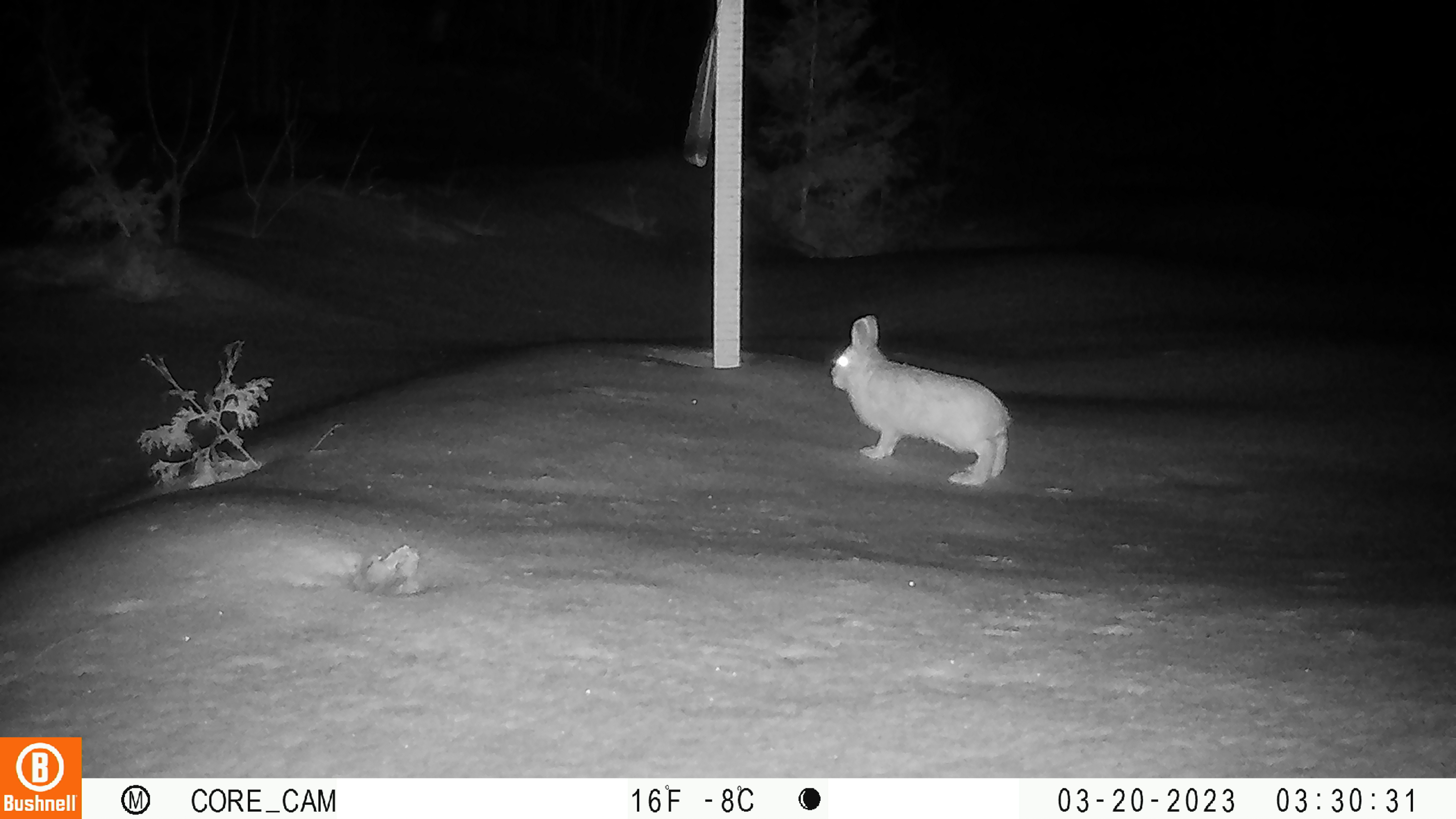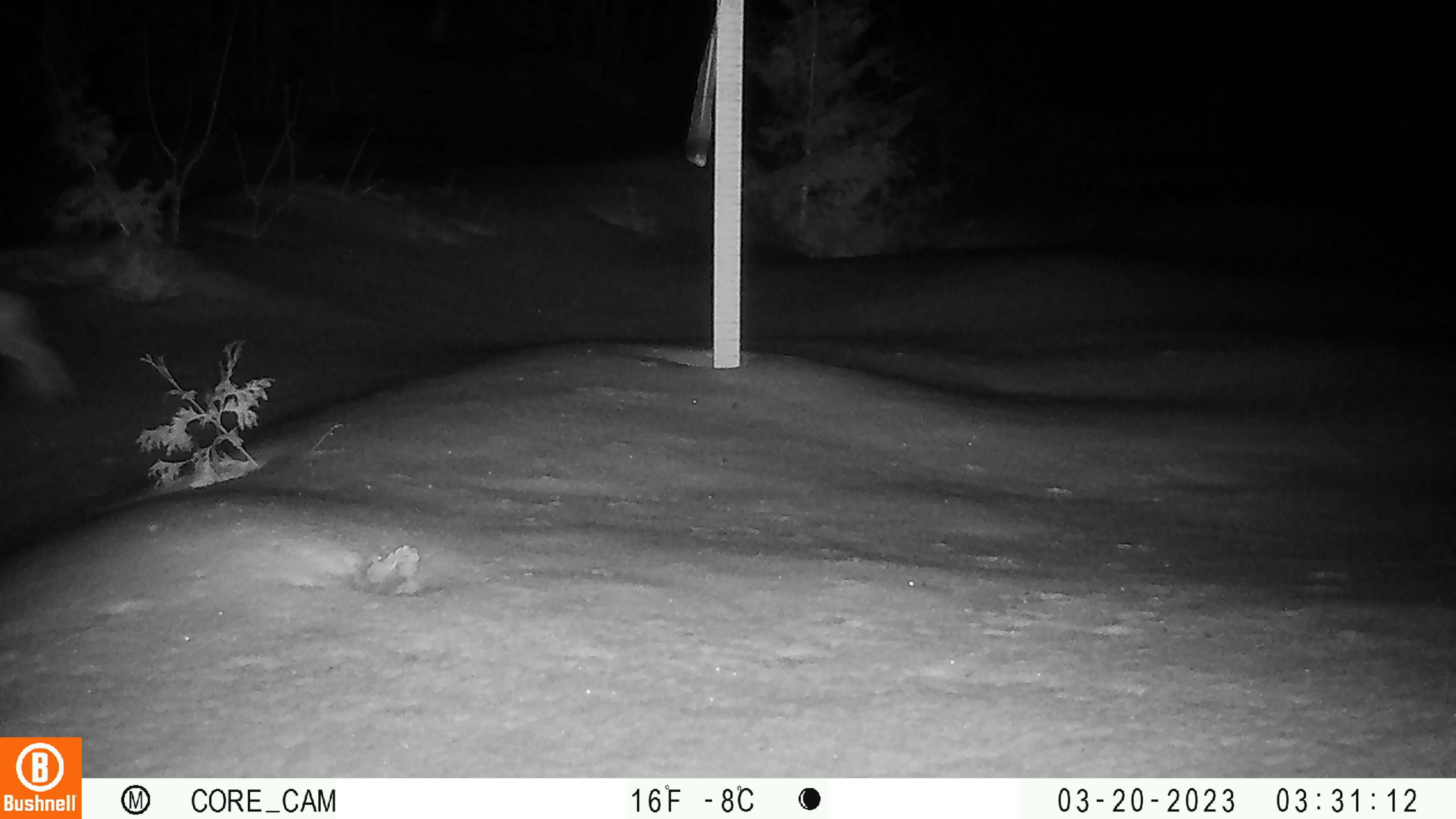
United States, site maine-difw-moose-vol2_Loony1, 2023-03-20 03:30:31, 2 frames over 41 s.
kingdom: Animalia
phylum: Chordata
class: Mammalia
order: Lagomorpha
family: Leporidae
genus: Lepus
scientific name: Lepus americanus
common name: snowshoe hare